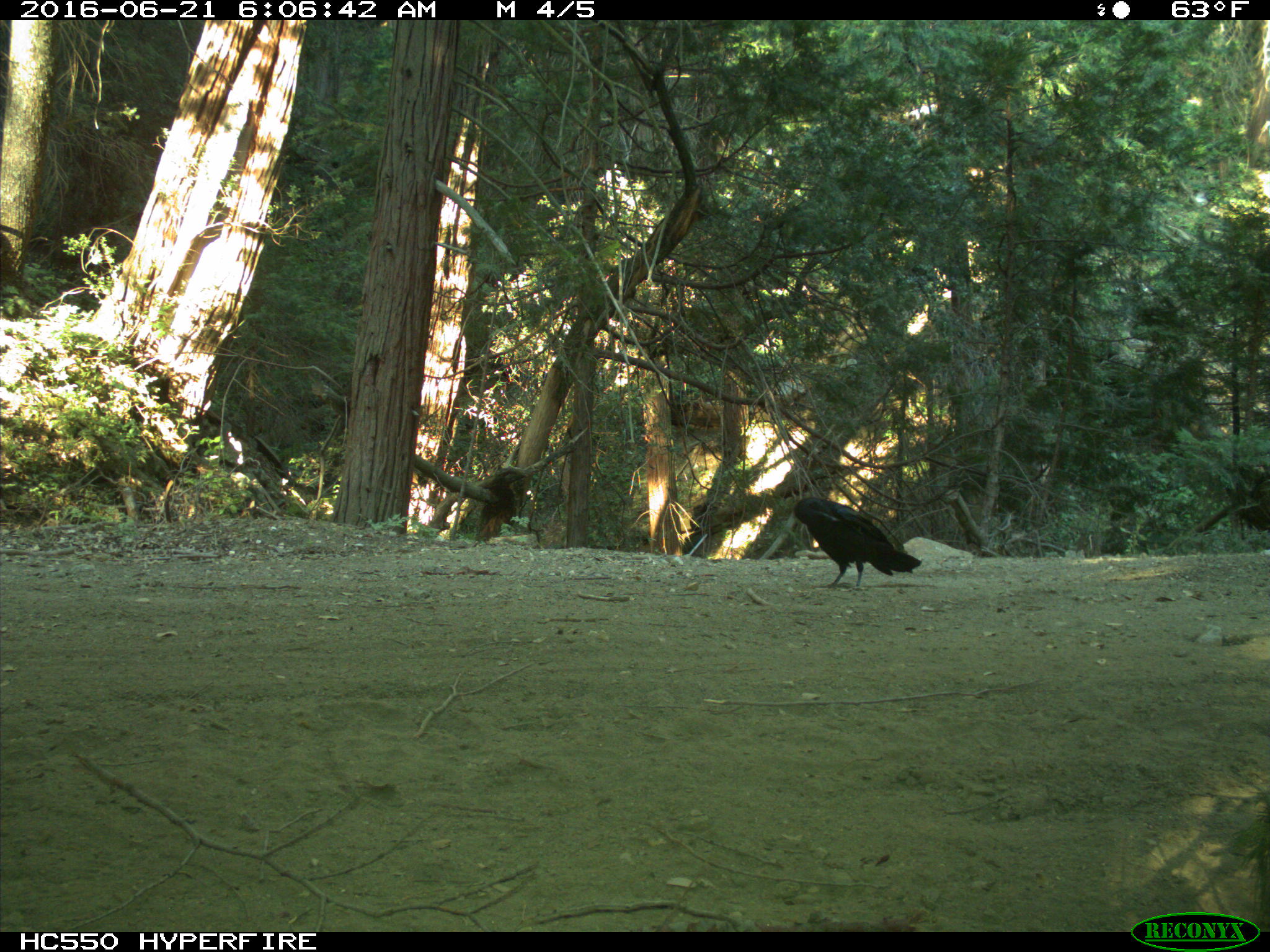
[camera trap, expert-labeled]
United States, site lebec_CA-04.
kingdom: Animalia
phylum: Chordata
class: Aves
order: Passeriformes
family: Corvidae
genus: Corvus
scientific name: Corvus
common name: crows and ravens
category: unidentified corvus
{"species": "unidentified corvus (crows and ravens) (Corvus)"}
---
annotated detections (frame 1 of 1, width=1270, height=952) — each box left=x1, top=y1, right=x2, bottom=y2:
animal: left=793, top=495, right=922, bottom=591